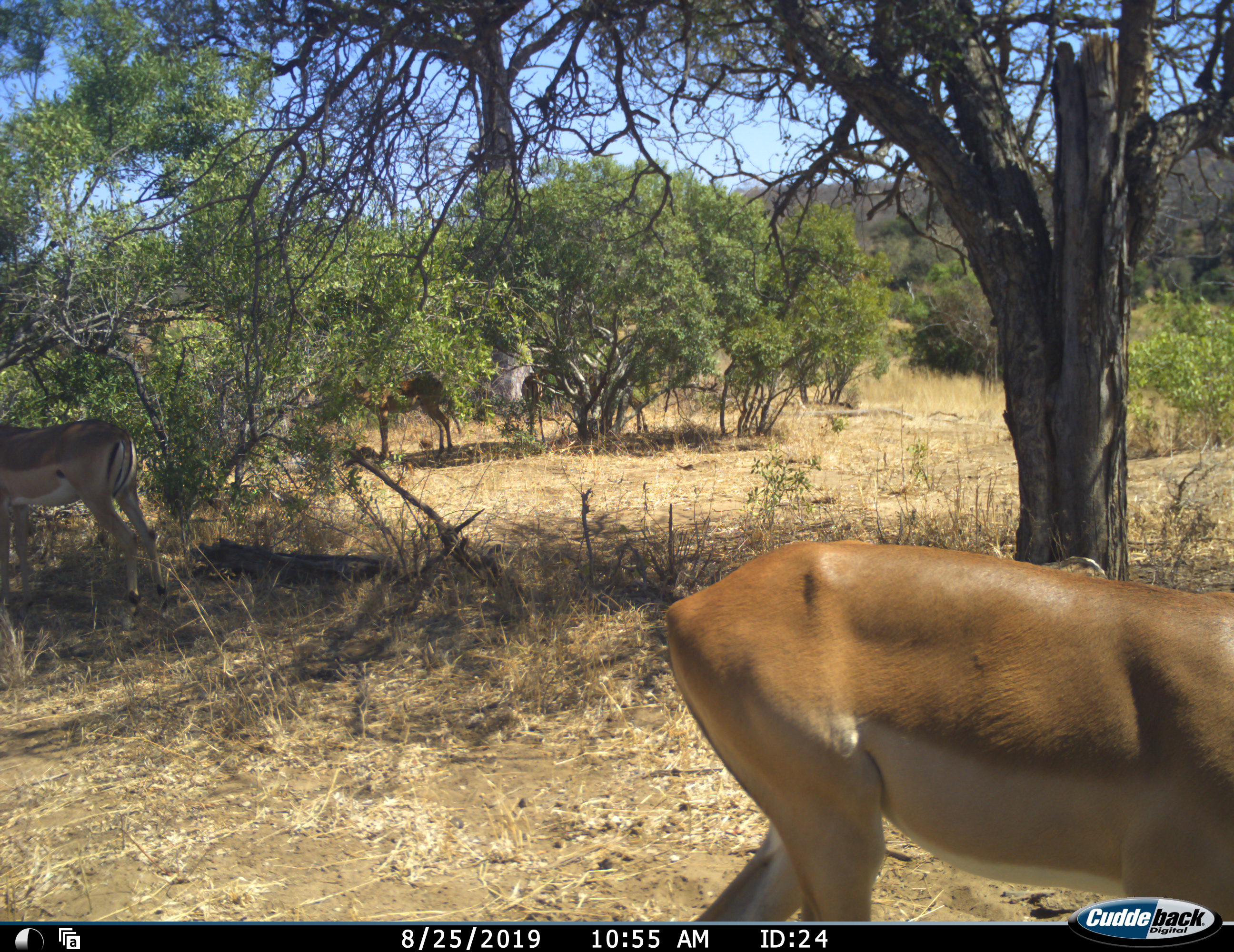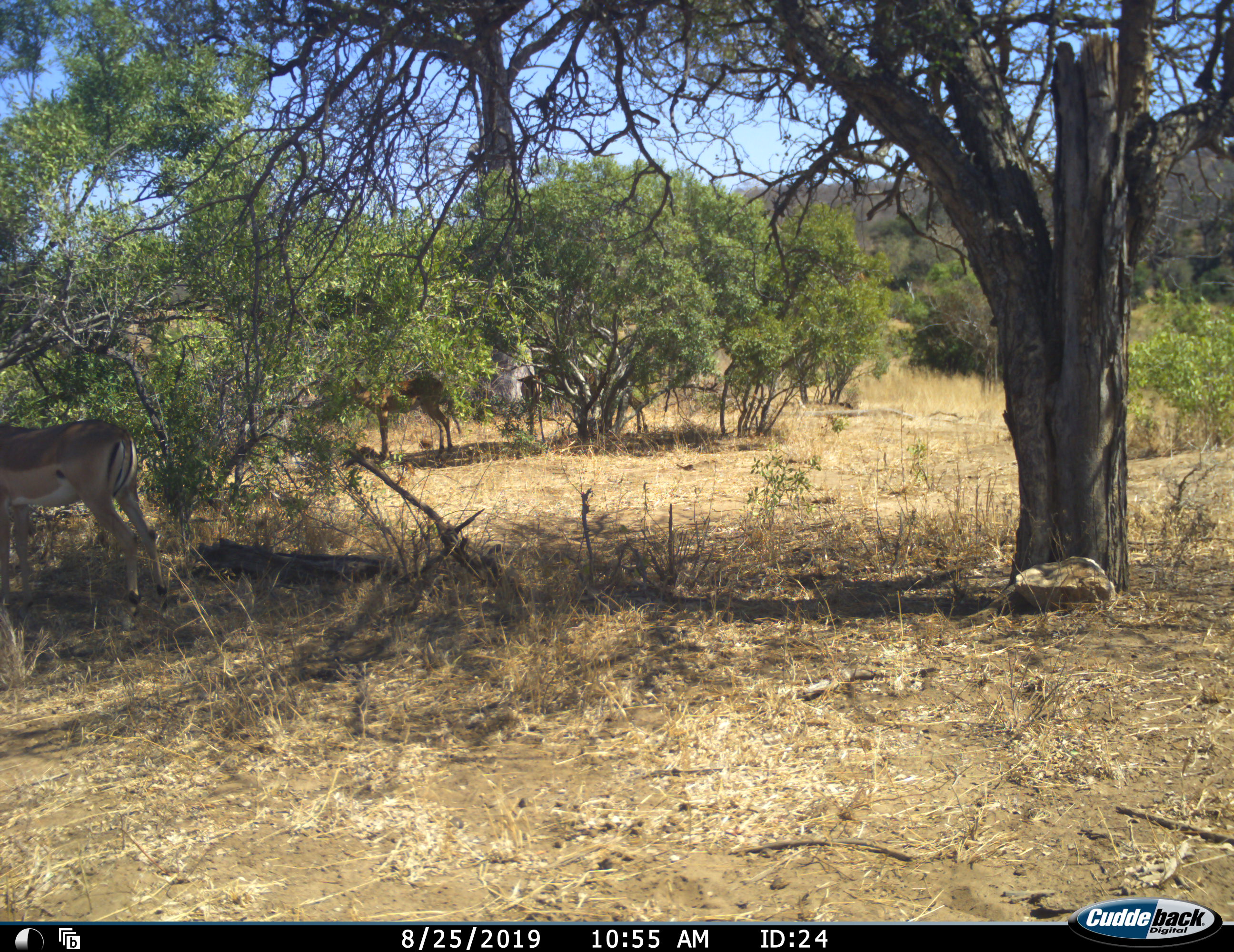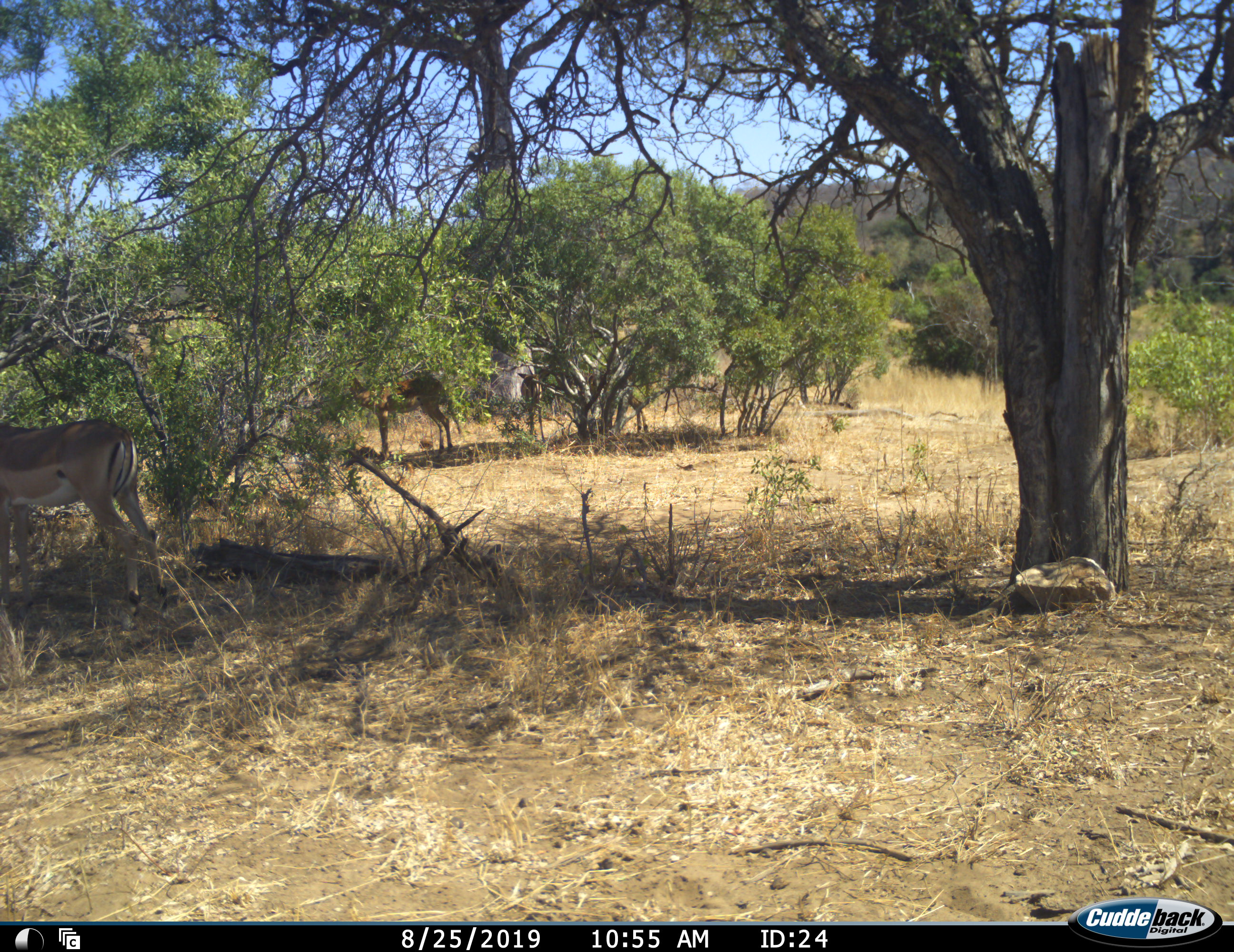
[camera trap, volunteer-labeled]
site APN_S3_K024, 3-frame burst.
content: unidentified animal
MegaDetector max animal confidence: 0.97